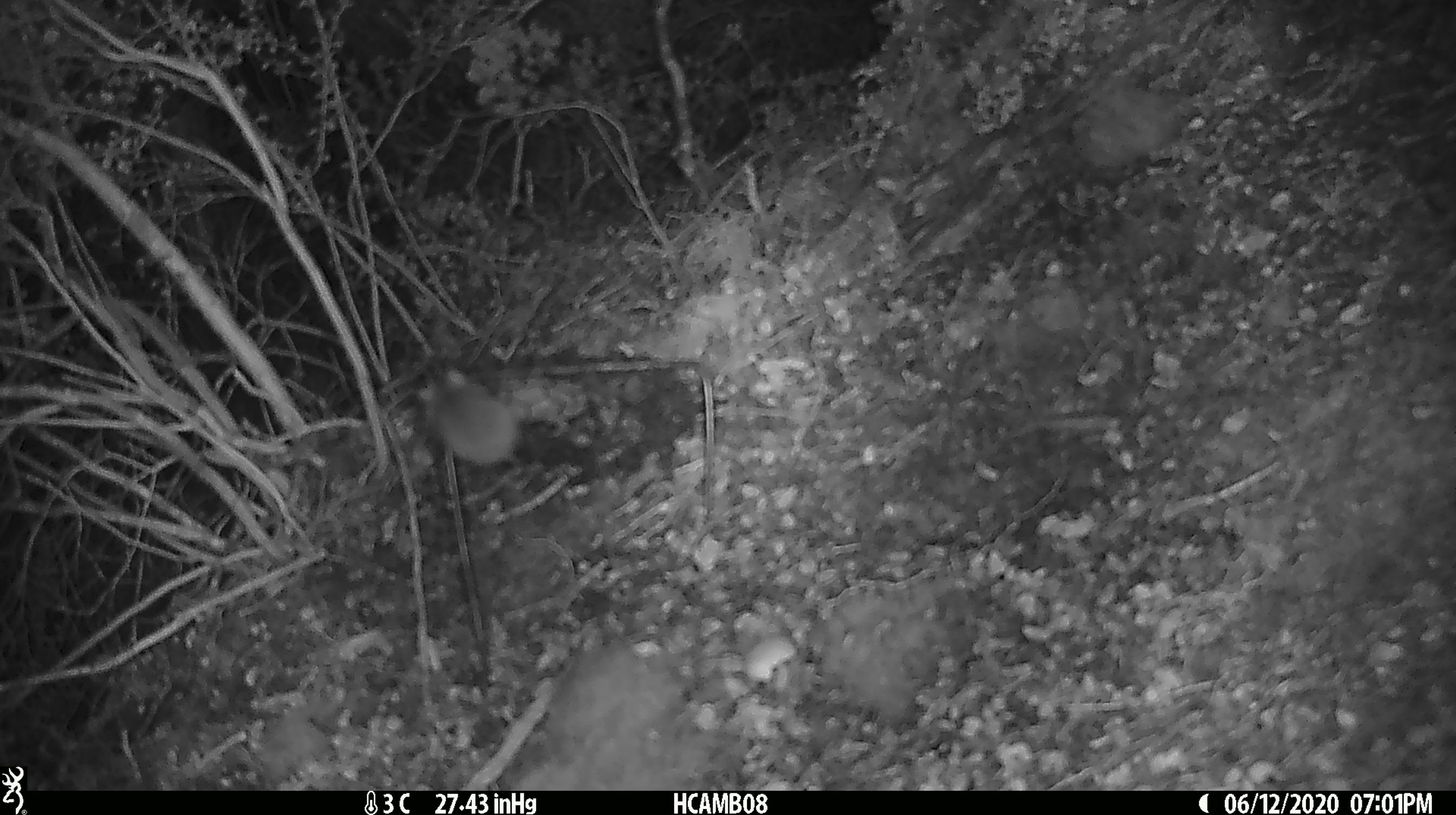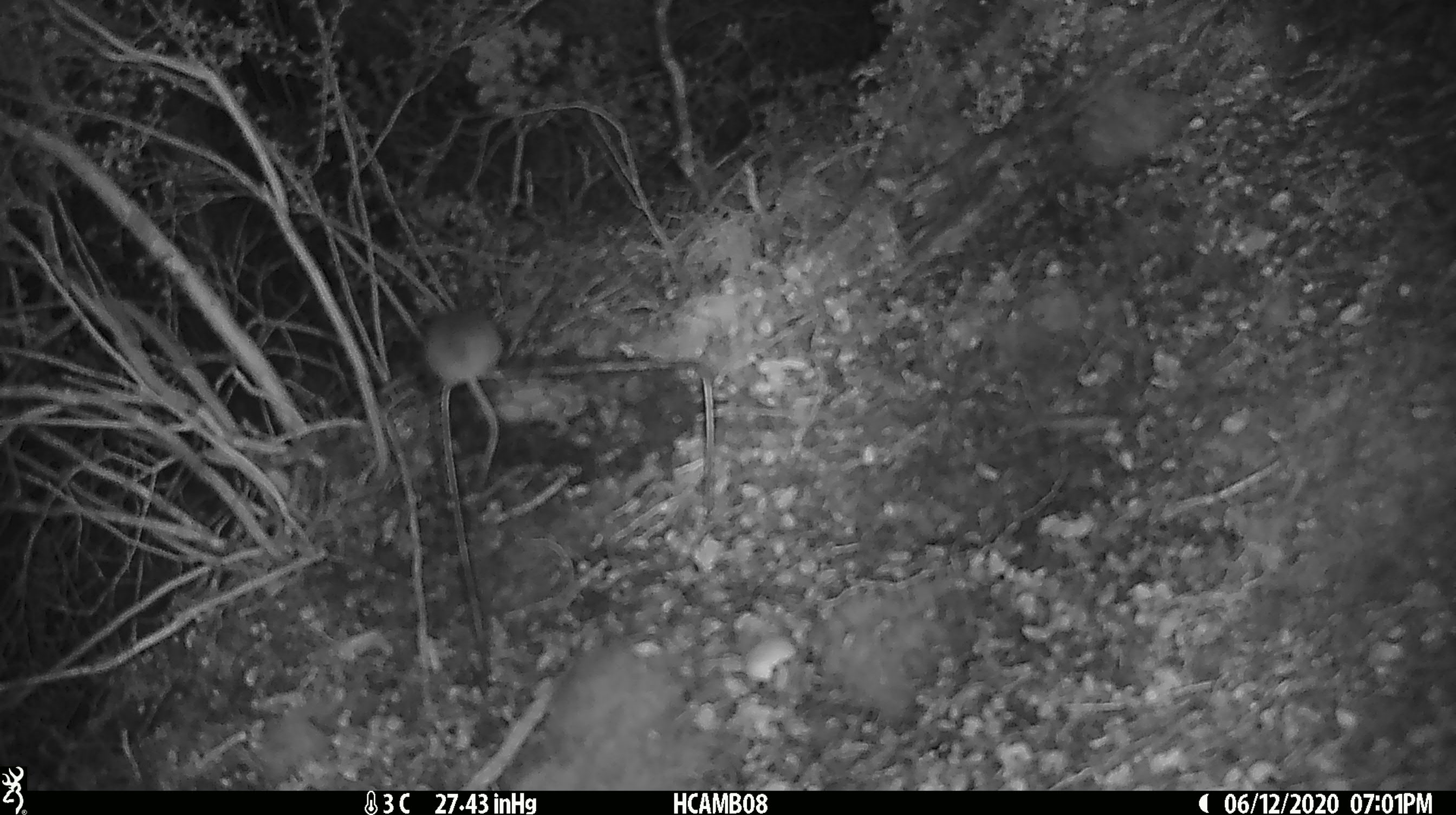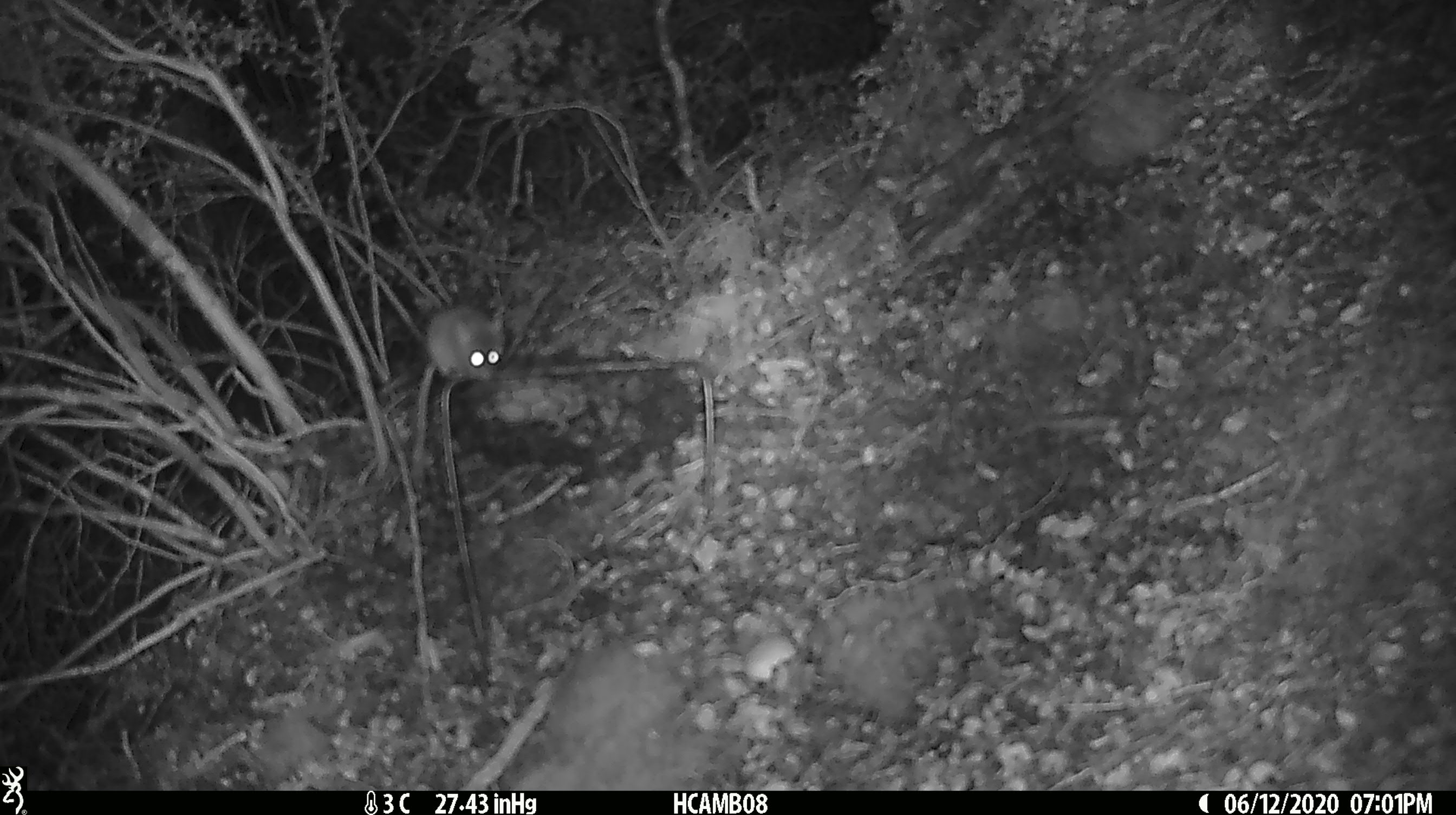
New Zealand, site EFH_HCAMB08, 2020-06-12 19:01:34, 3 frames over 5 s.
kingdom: Animalia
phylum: Chordata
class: Mammalia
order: Rodentia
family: Muridae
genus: Mus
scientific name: Mus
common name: mouse